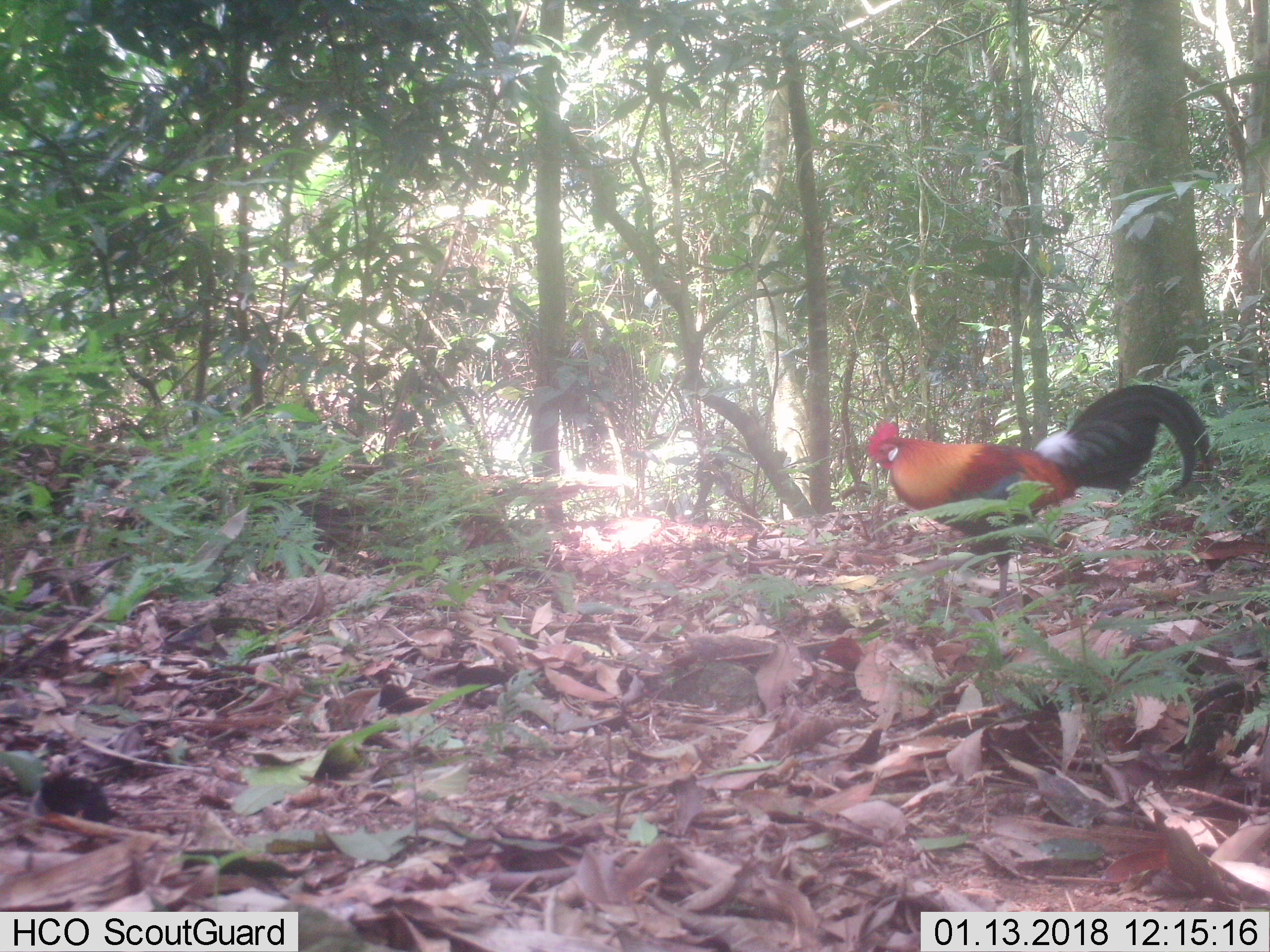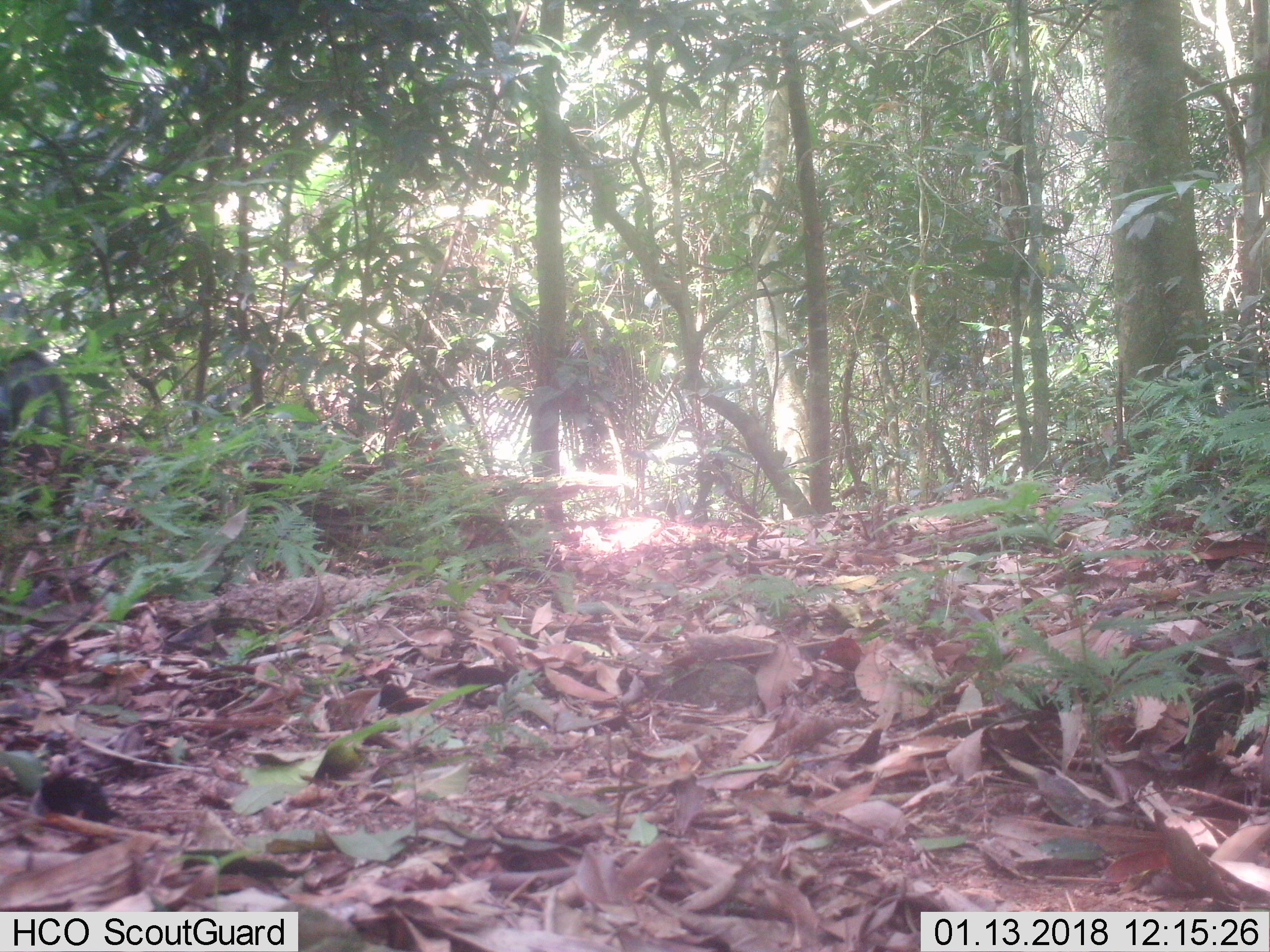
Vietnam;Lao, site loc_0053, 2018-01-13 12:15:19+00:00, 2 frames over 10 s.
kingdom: Animalia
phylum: Chordata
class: Aves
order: Galliformes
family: Phasianidae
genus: Gallus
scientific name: Gallus gallus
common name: red junglefowl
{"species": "red junglefowl (Gallus gallus)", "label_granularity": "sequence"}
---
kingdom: Animalia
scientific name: Animalia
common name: animal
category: unidentified animal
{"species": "unidentified animal (animal) (Animalia)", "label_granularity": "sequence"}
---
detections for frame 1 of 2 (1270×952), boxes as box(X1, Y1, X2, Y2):
red junglefowl: box(864, 385, 1213, 616)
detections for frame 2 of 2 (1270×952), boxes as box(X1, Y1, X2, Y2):
unidentified animal: box(0, 346, 72, 443)